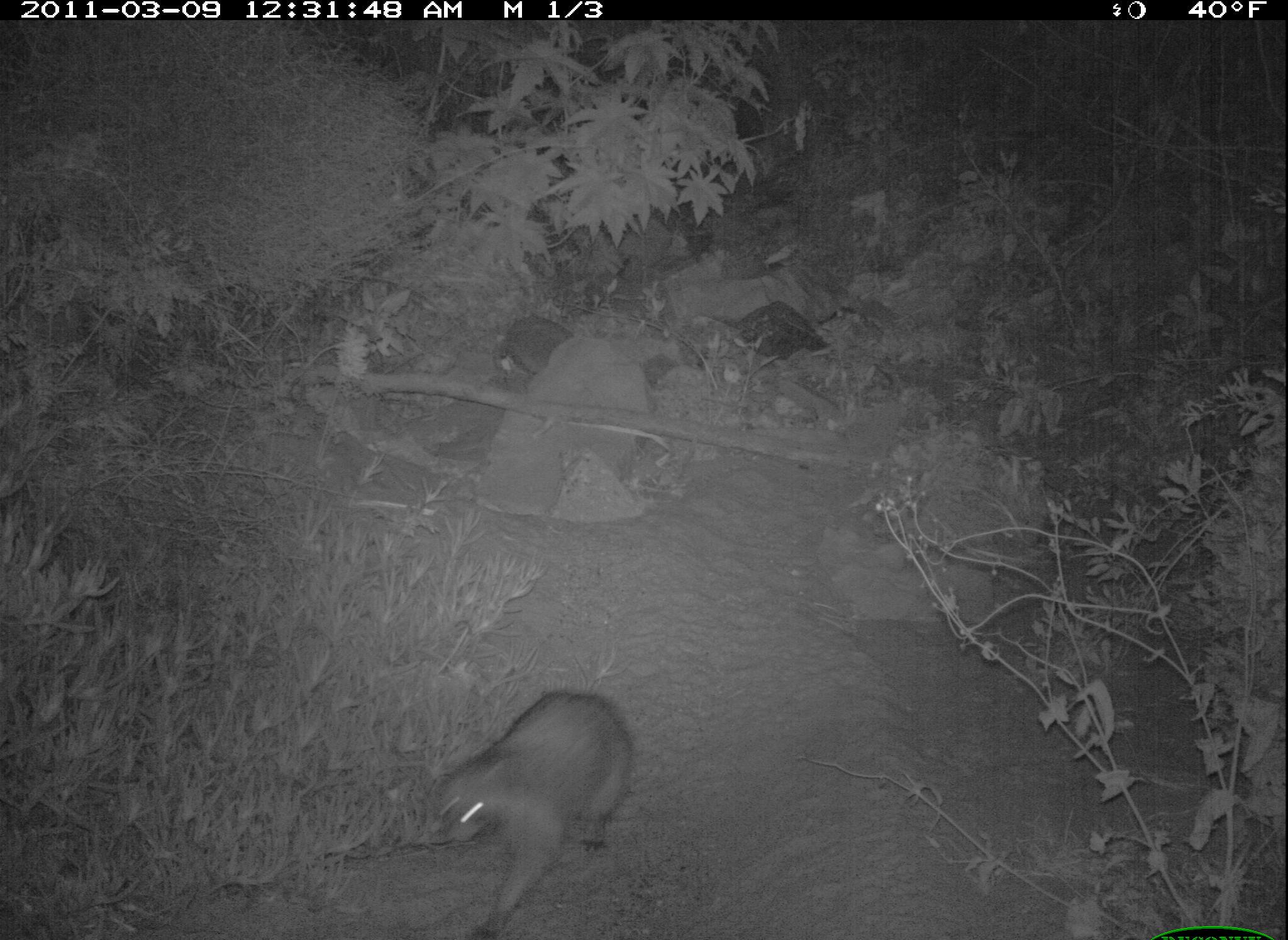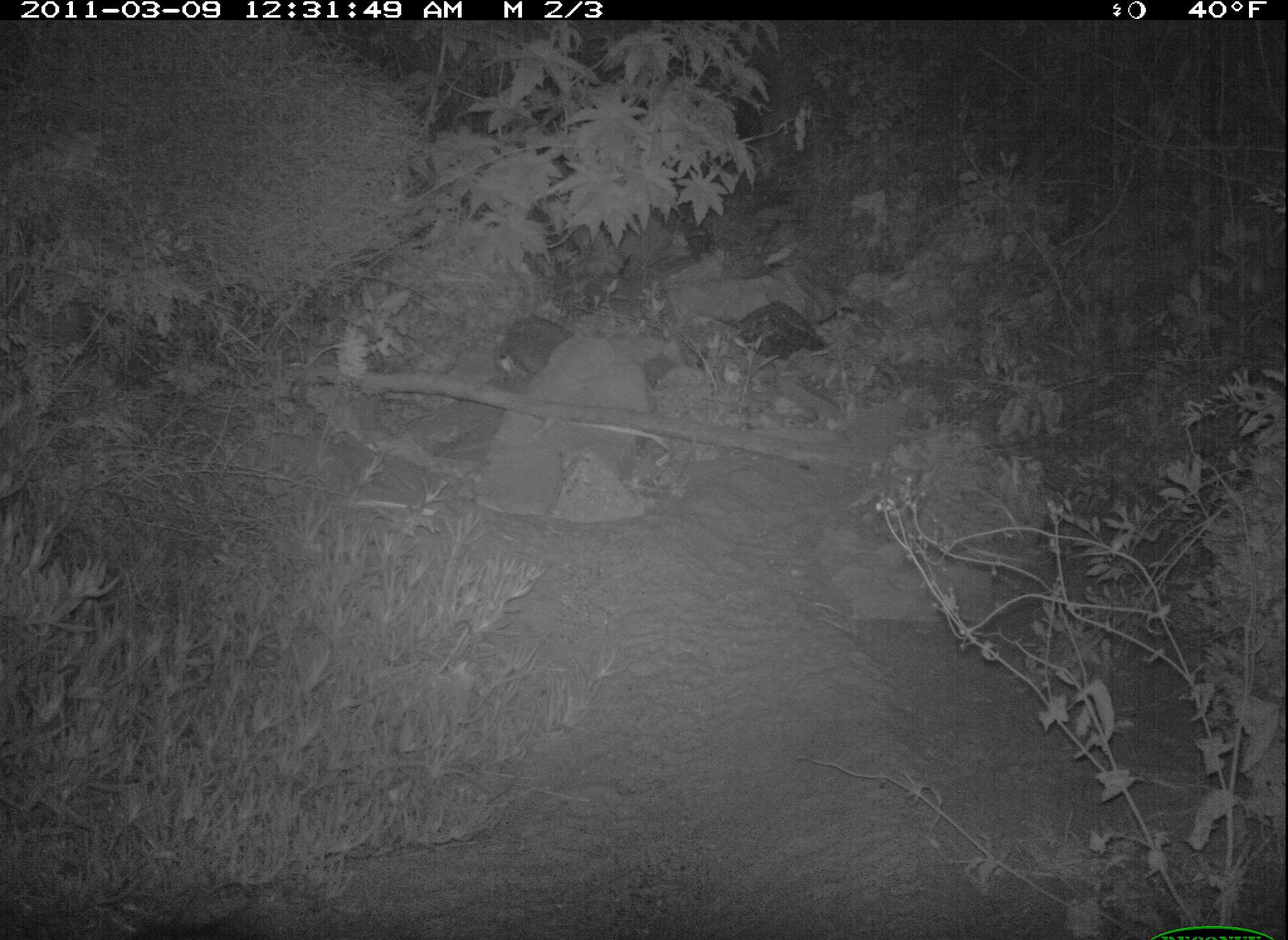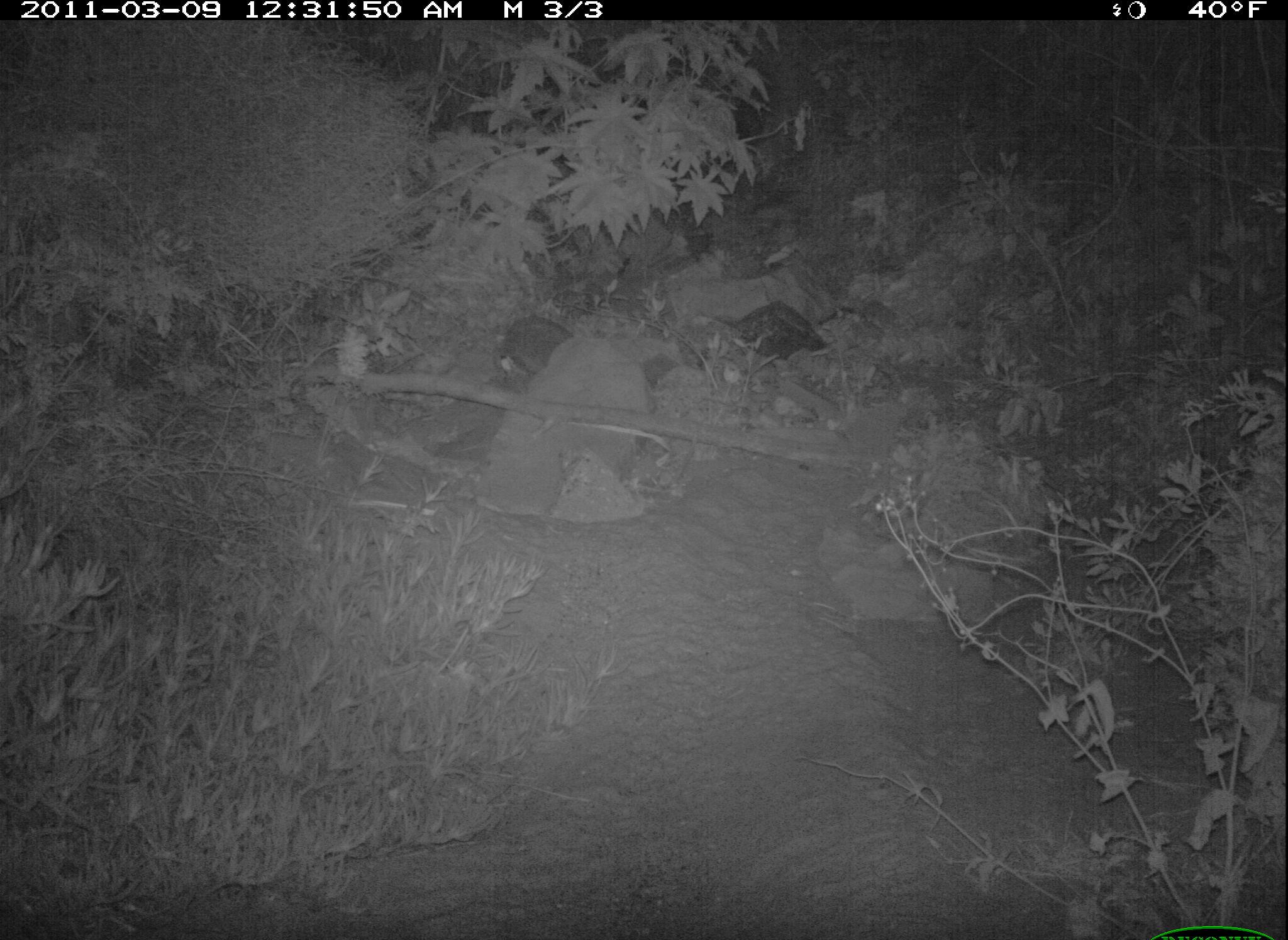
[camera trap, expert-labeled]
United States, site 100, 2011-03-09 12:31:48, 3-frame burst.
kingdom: Animalia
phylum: Chordata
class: Mammalia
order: Carnivora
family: Procyonidae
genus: Procyon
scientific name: Procyon lotor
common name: raccoon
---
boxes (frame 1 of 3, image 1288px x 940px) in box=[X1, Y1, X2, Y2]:
raccoon: box=[415, 676, 633, 940]